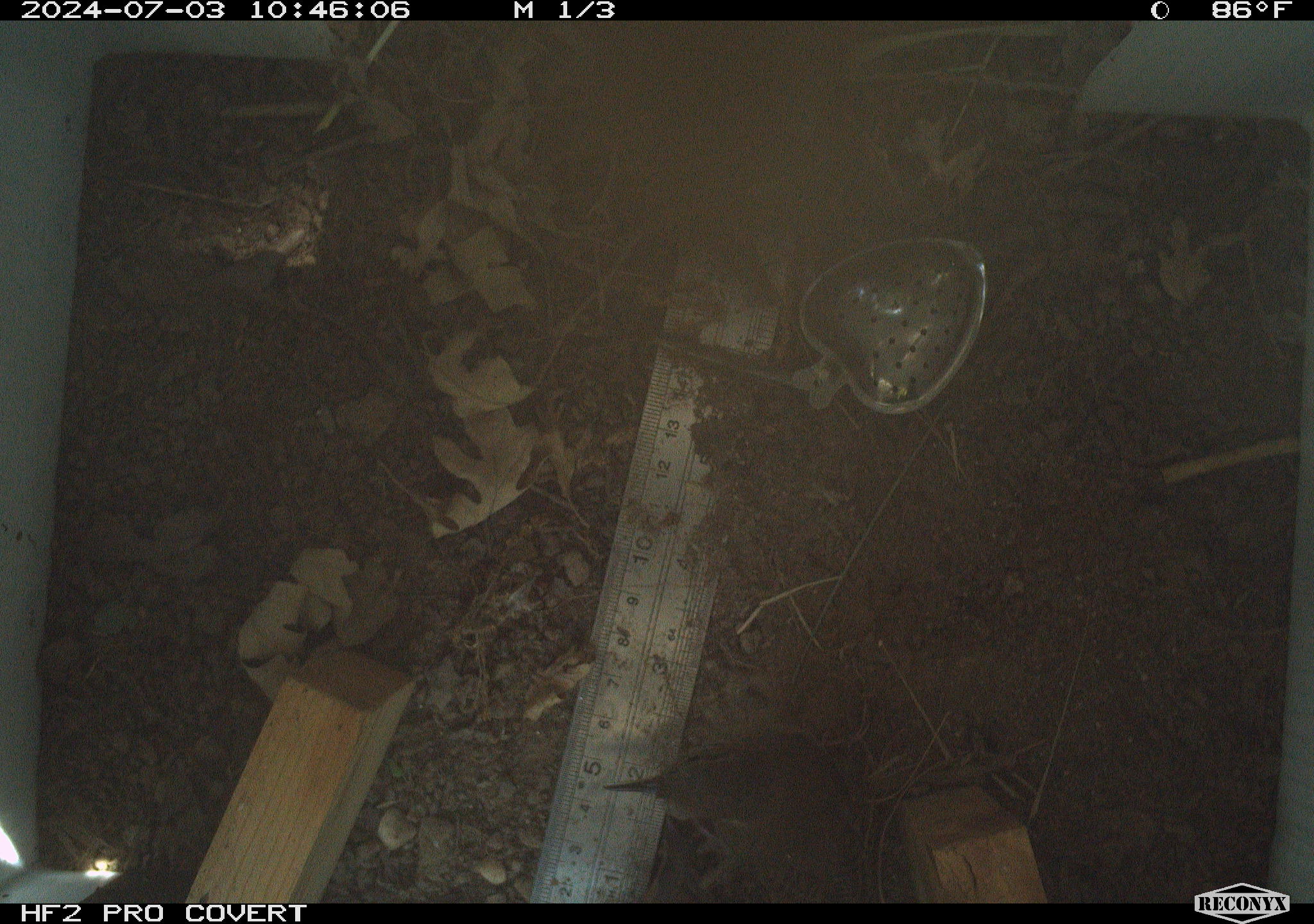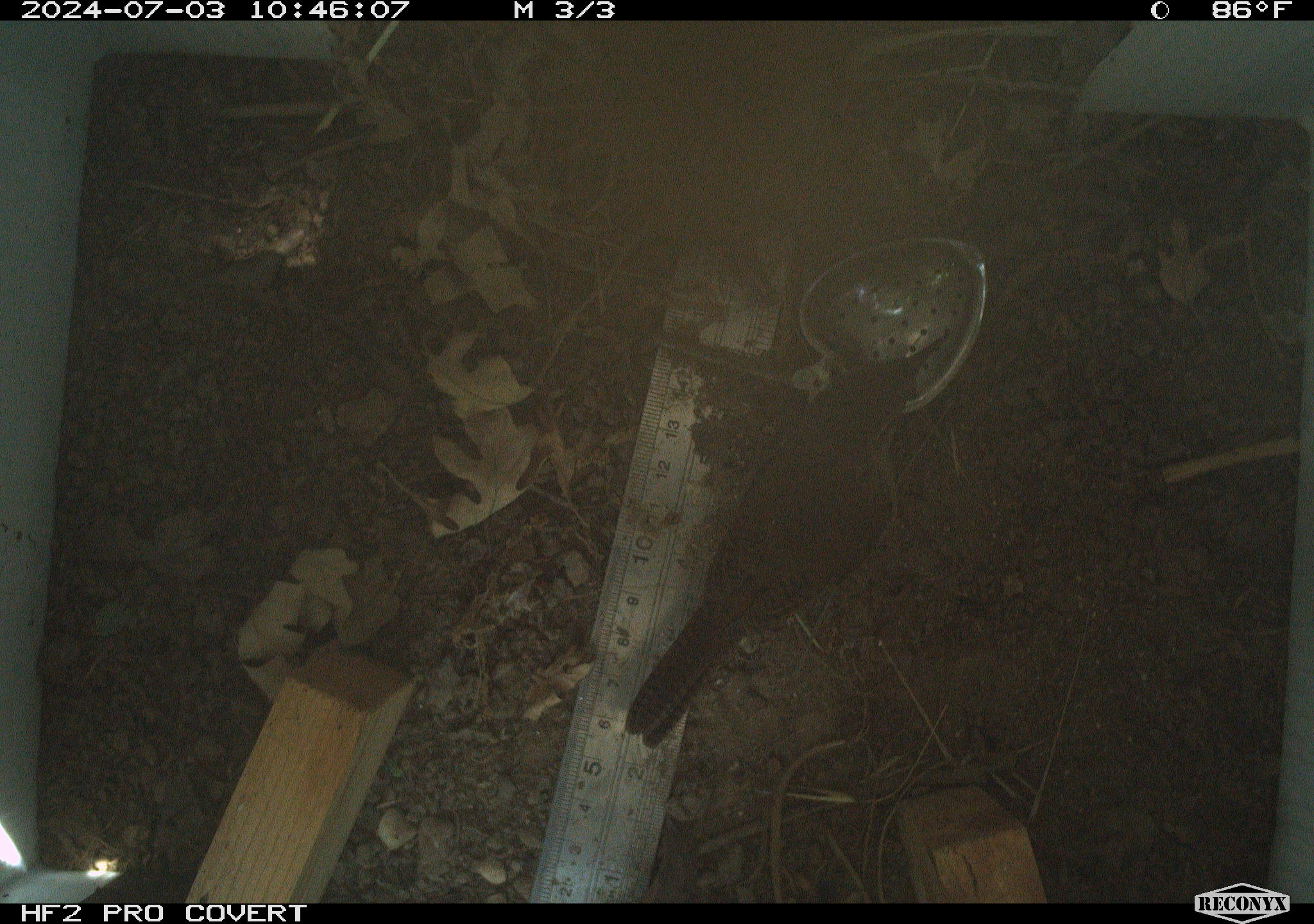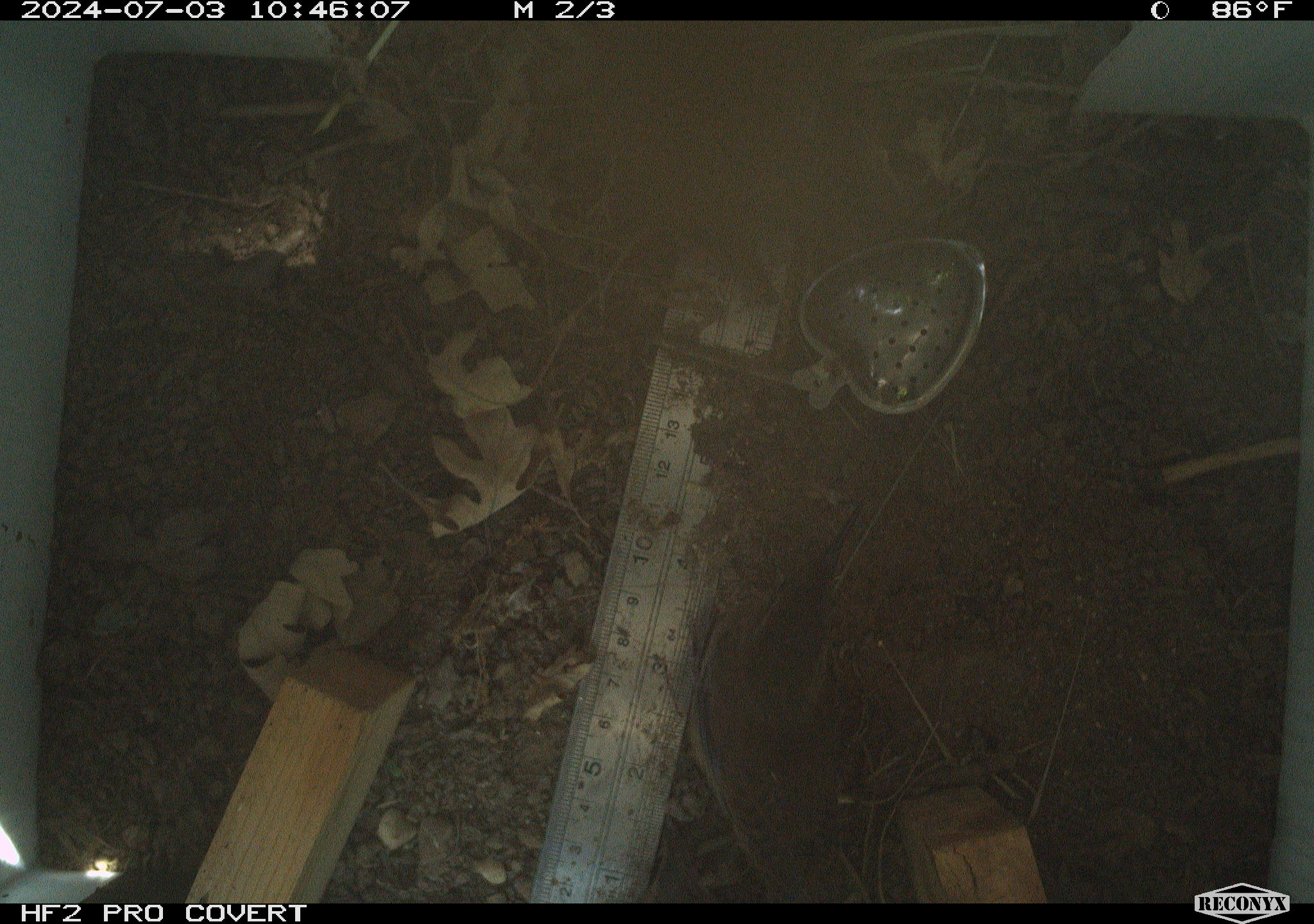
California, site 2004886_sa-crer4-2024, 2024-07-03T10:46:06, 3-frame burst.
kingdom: Animalia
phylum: Chordata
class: Aves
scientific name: Aves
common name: bird